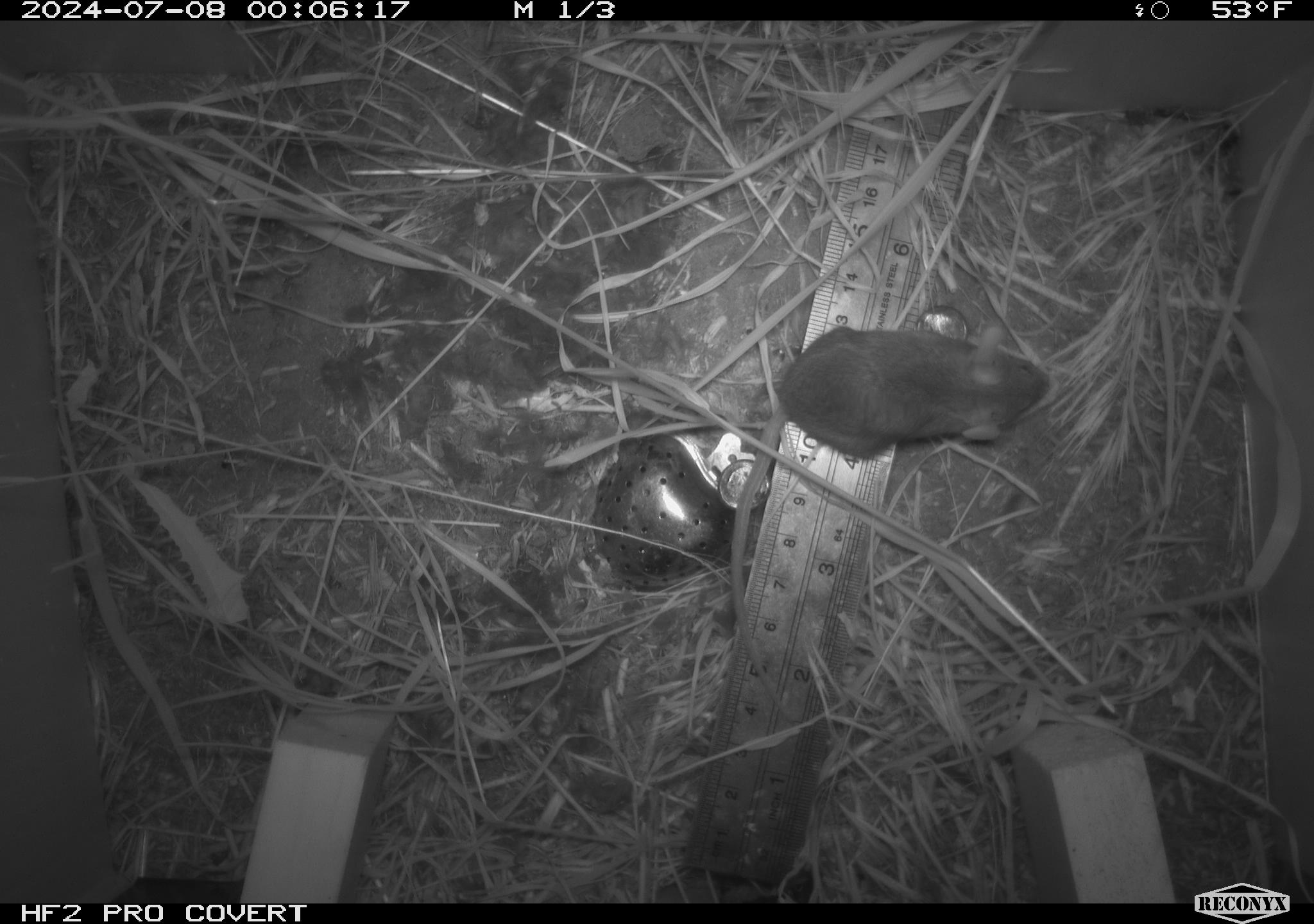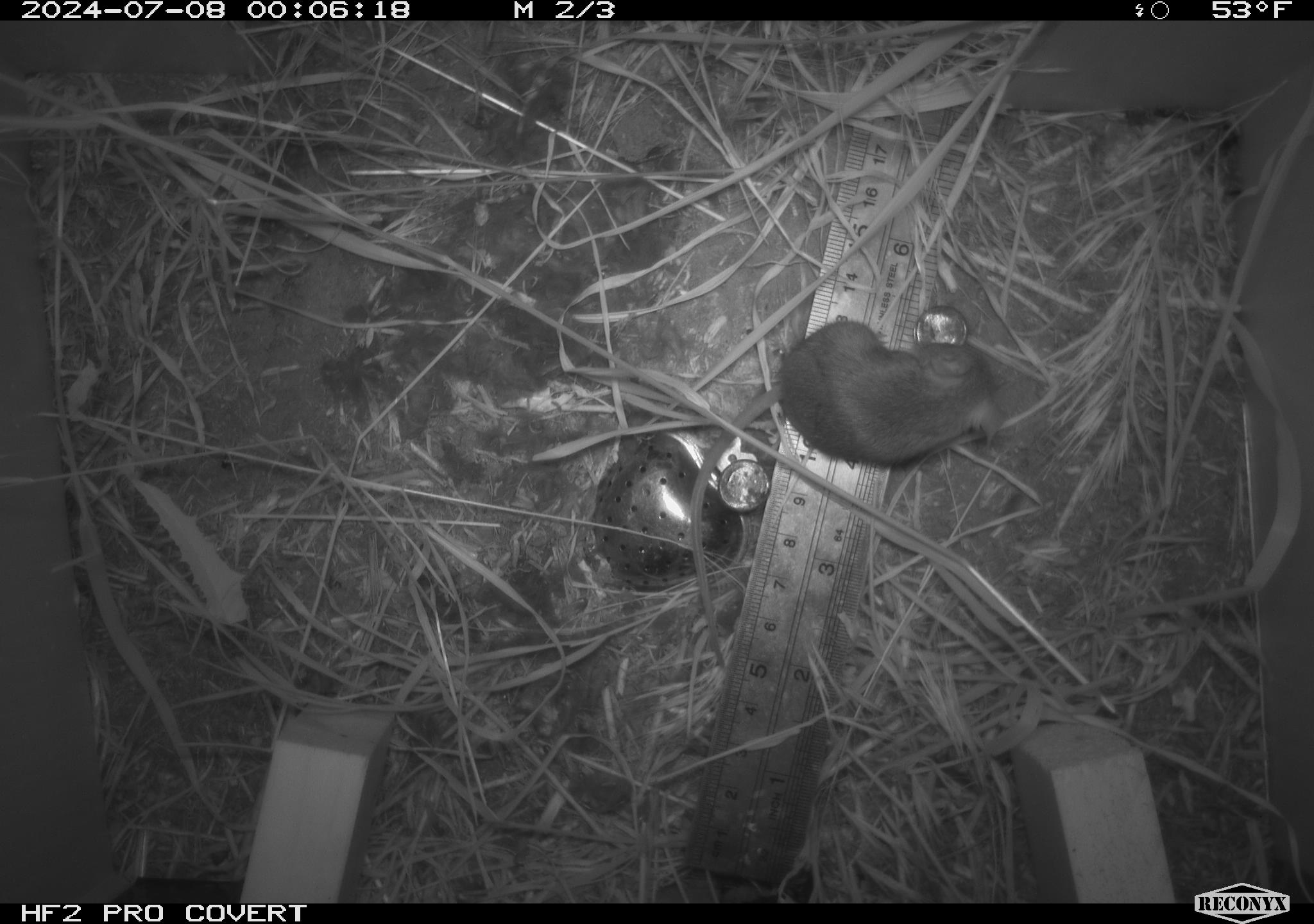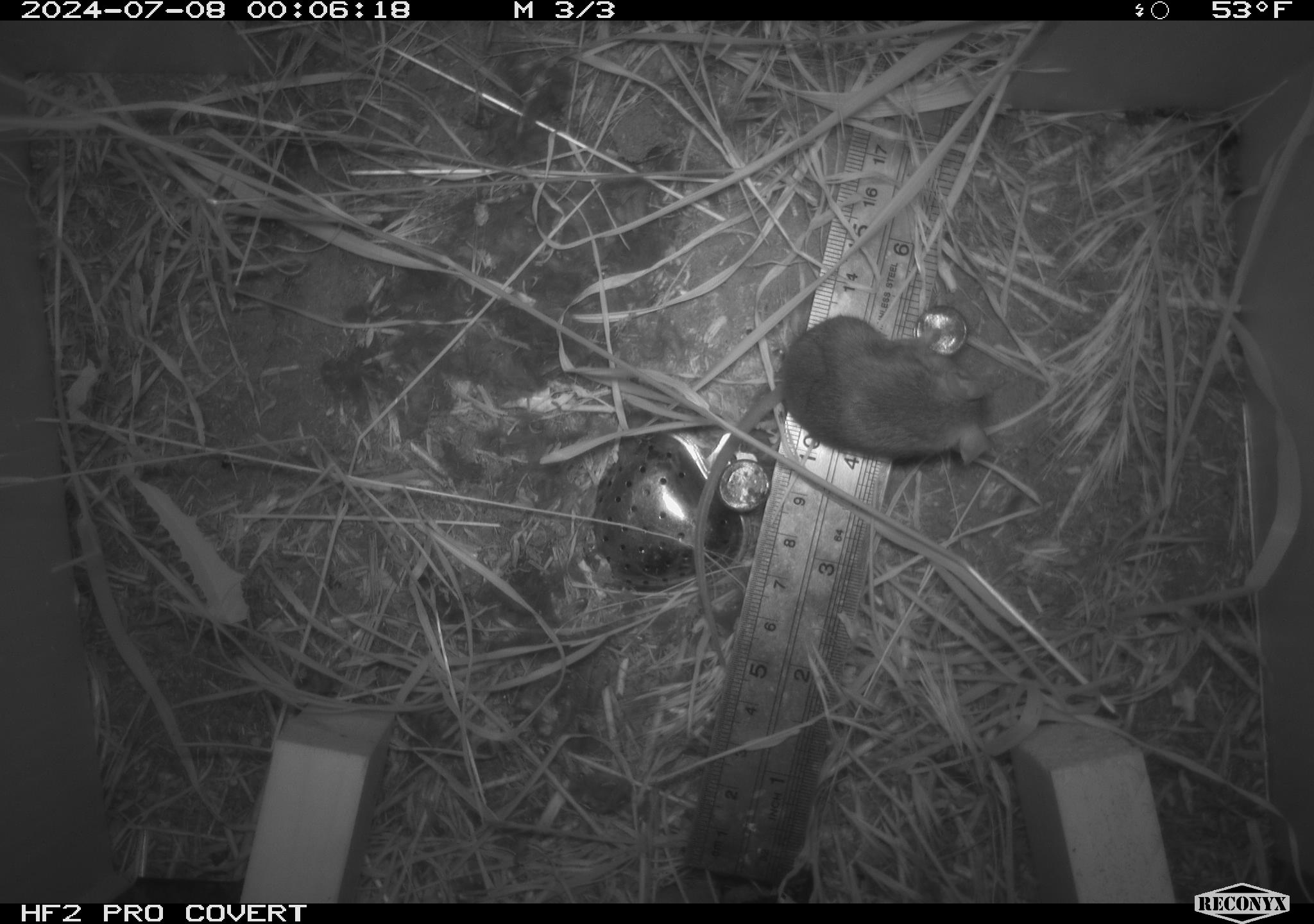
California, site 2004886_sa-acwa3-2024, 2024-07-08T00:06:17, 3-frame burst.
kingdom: Animalia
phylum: Chordata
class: Mammalia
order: Rodentia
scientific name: Rodentia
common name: mouse species